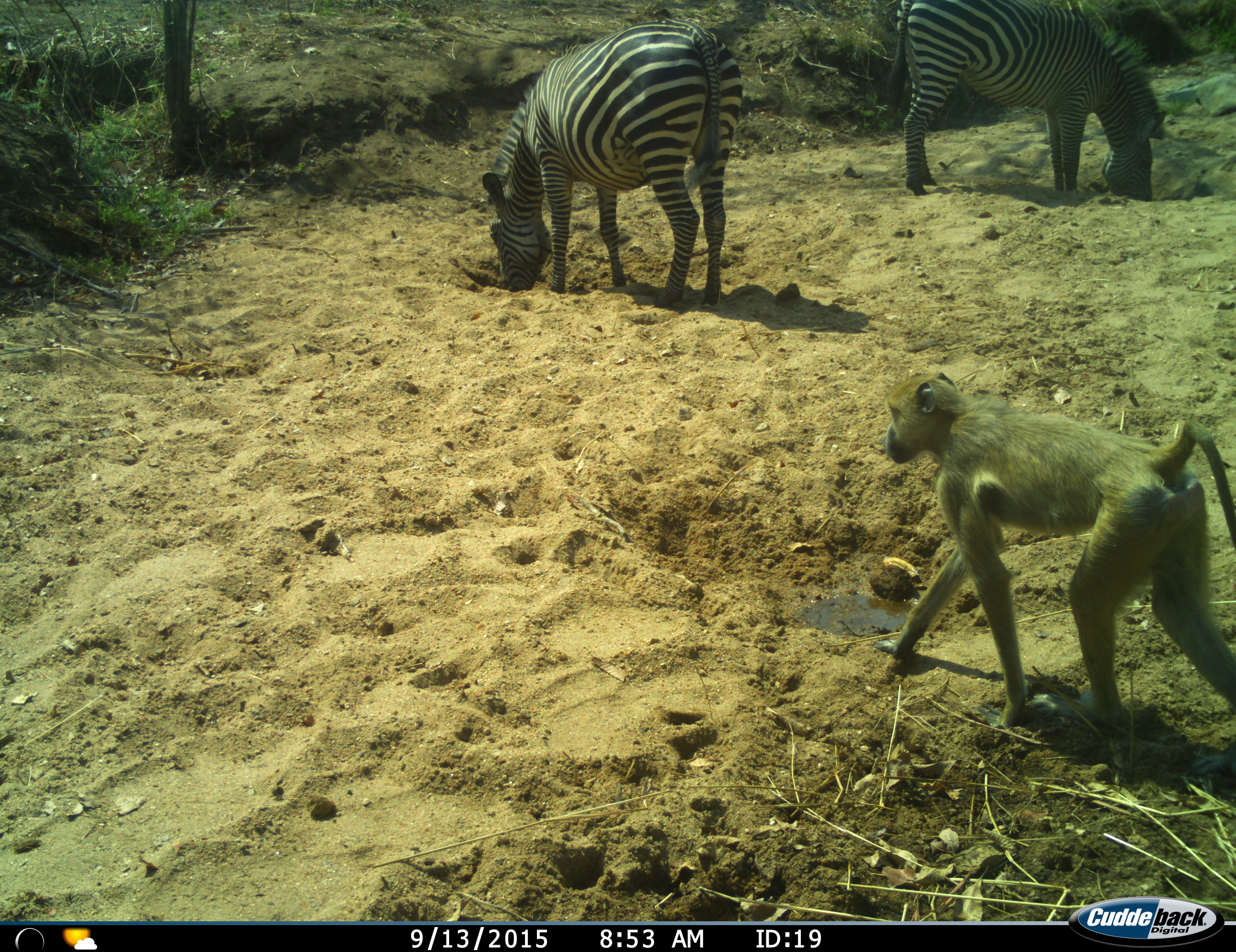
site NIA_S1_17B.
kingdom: Animalia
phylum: Chordata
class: Mammalia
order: Primates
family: Cercopithecidae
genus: Papio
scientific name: Papio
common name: baboon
Baboon (Papio), count 1. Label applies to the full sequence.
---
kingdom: Animalia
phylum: Chordata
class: Mammalia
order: Perissodactyla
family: Equidae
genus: Equus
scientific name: Equus quagga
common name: plains zebra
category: zebraplains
Zebraplains (plains zebra) (Equus quagga), count 2. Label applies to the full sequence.